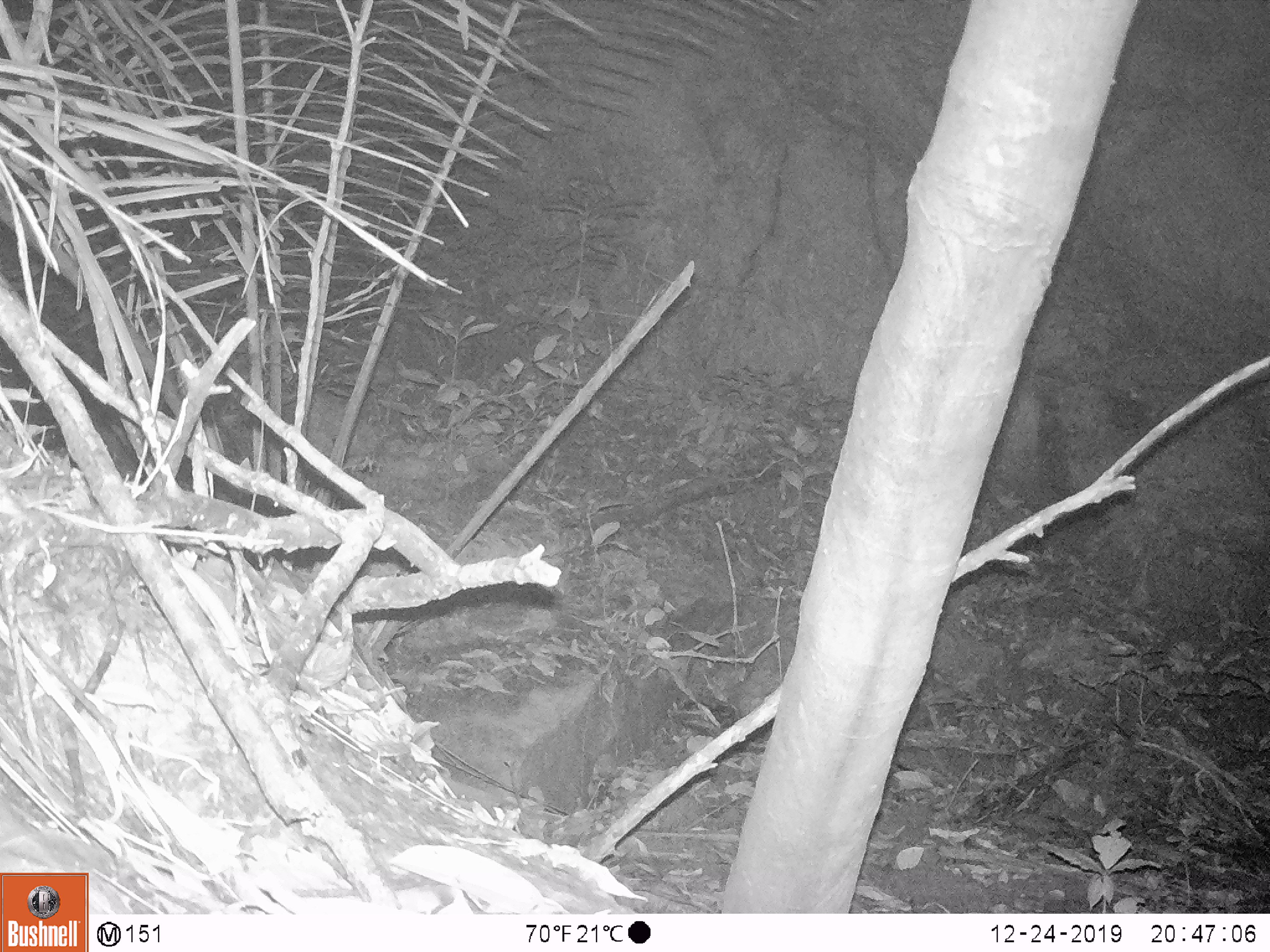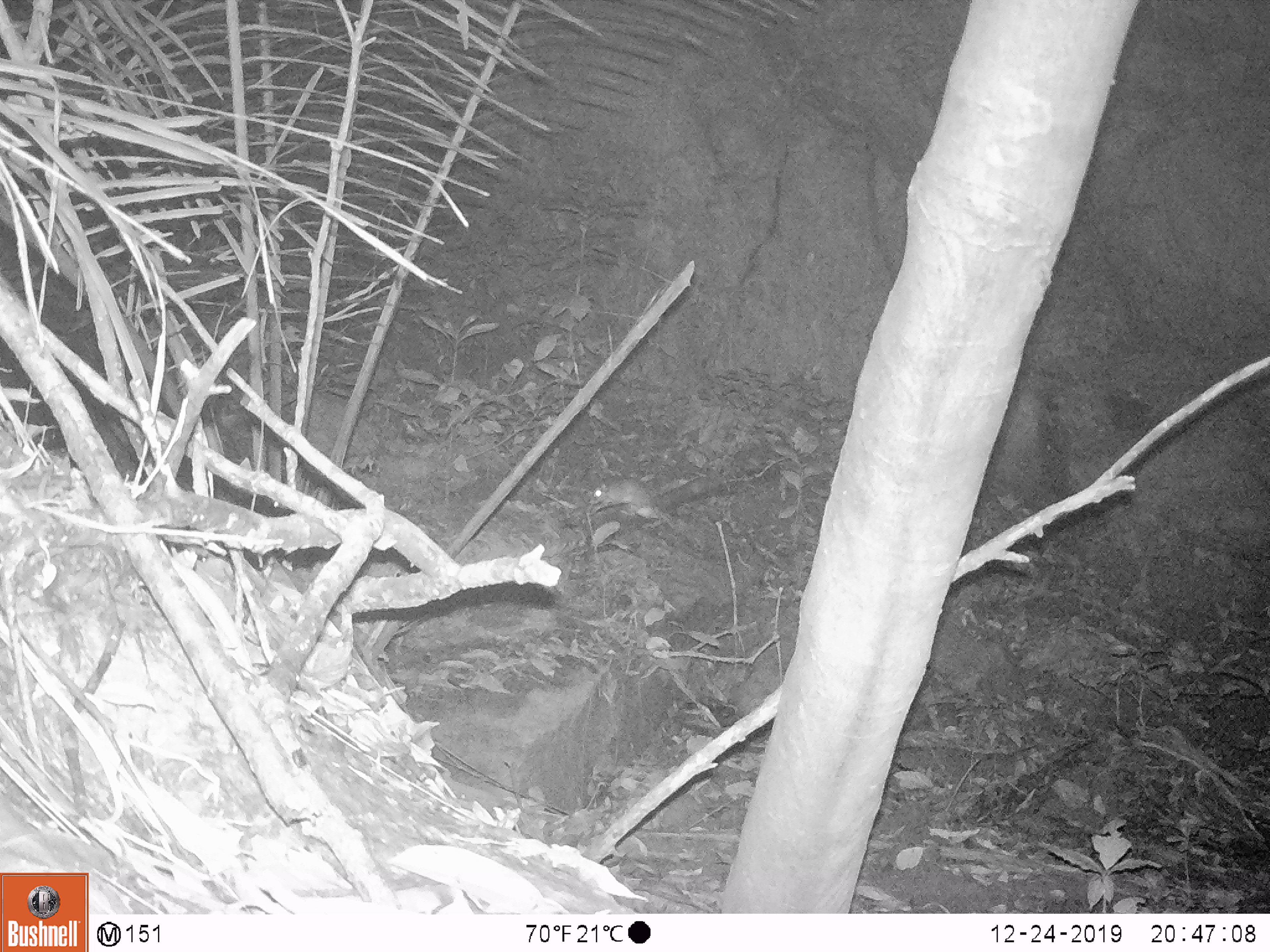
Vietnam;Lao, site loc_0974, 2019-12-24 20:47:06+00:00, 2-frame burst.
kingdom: Animalia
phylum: Chordata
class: Mammalia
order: Rodentia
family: Muridae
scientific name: Muridae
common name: old-world mice and rats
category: unidentified murid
Unidentified murid (old-world mice and rats) (Muridae). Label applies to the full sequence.